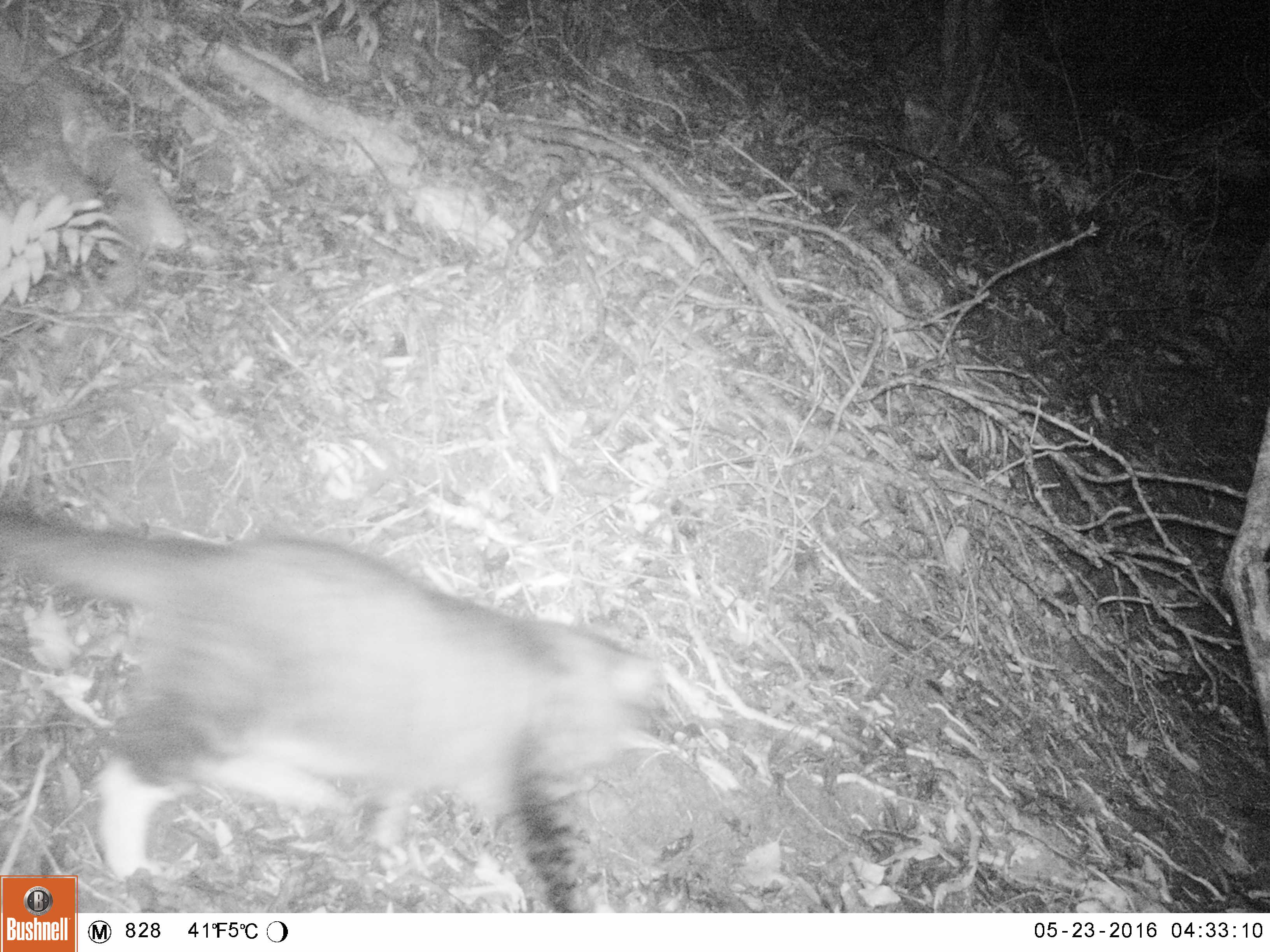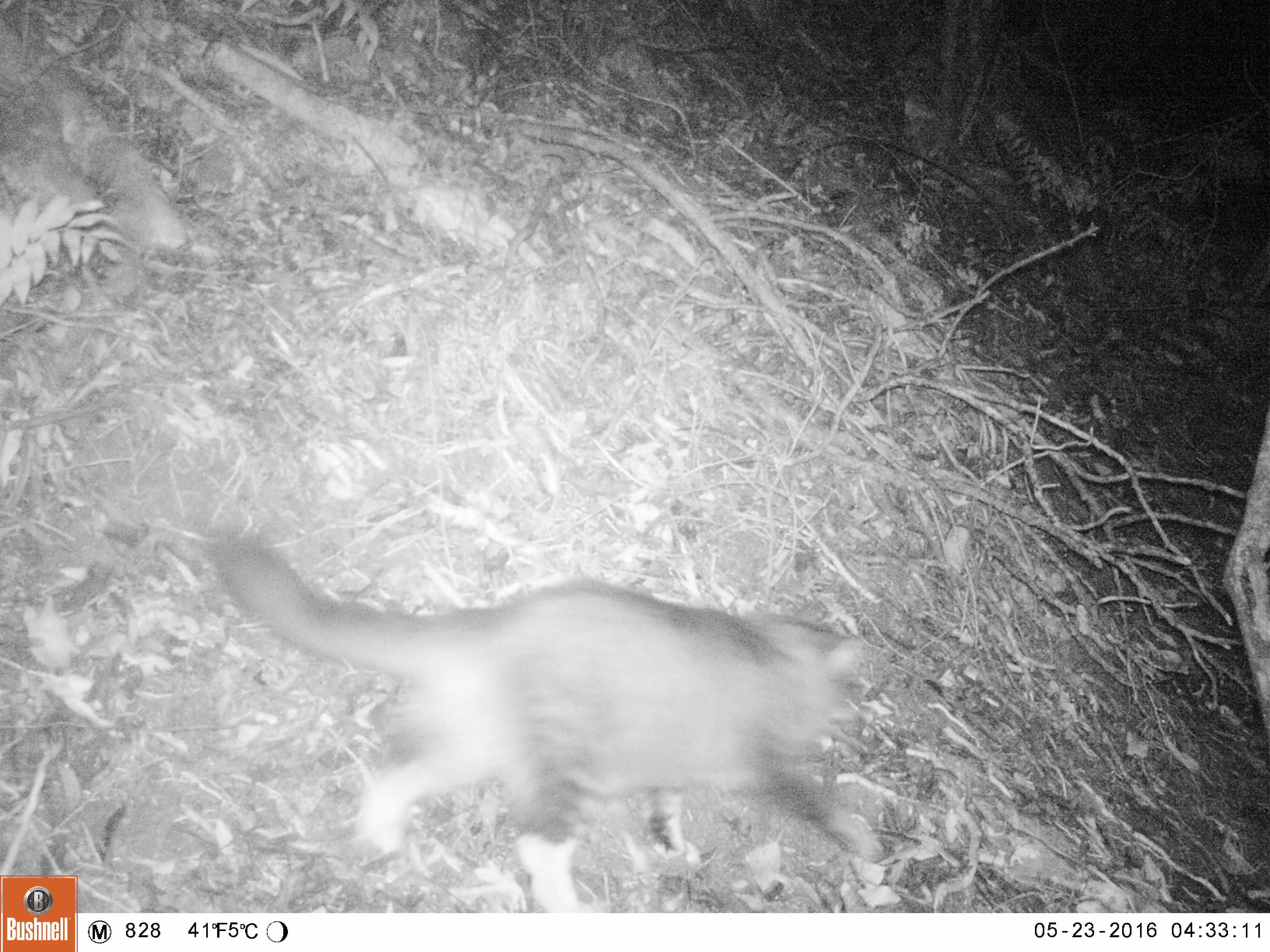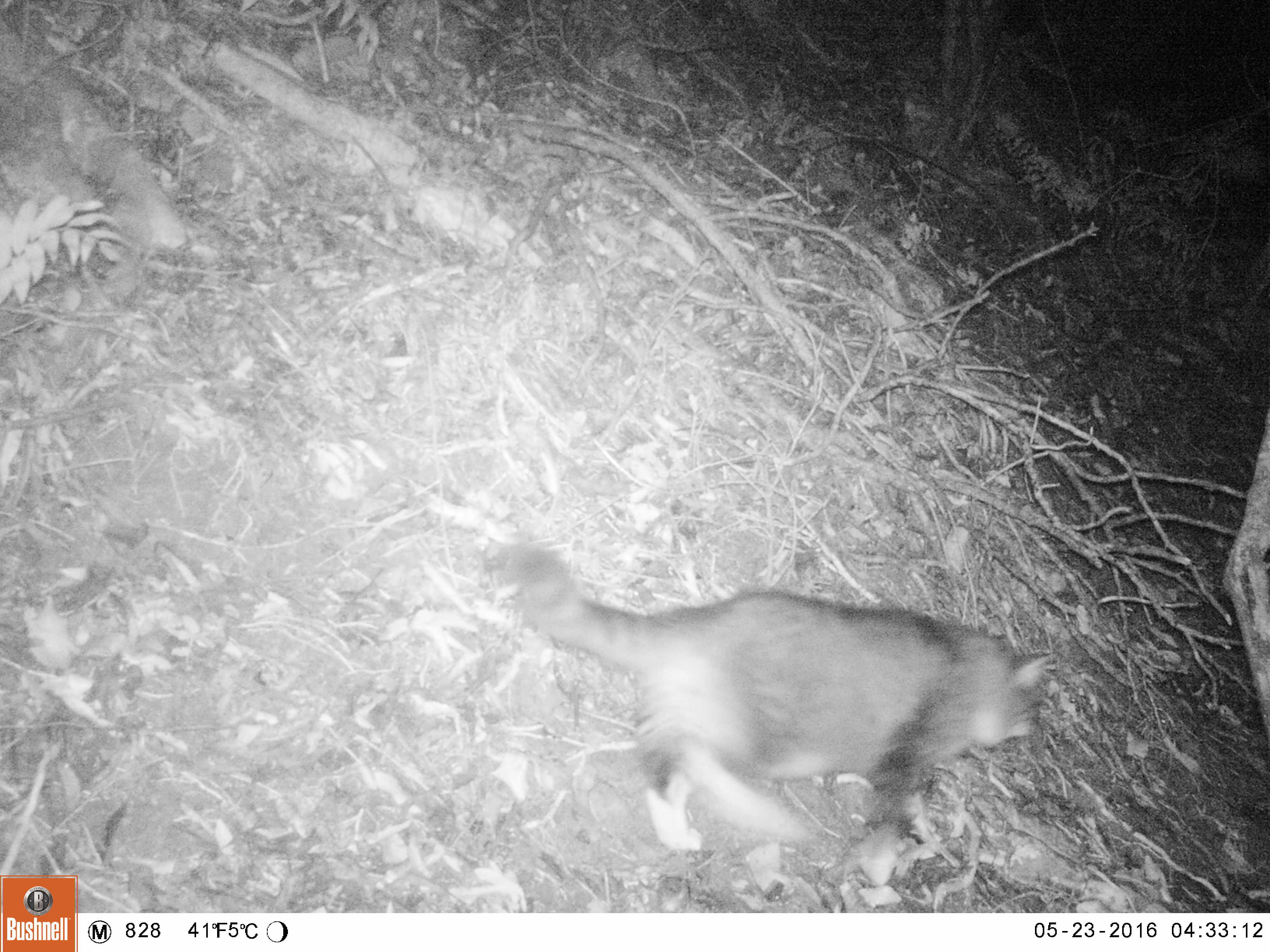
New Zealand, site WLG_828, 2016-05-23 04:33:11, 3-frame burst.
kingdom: Animalia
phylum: Chordata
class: Mammalia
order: Carnivora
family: Felidae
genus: Felis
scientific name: Felis catus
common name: domestic cat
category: cat